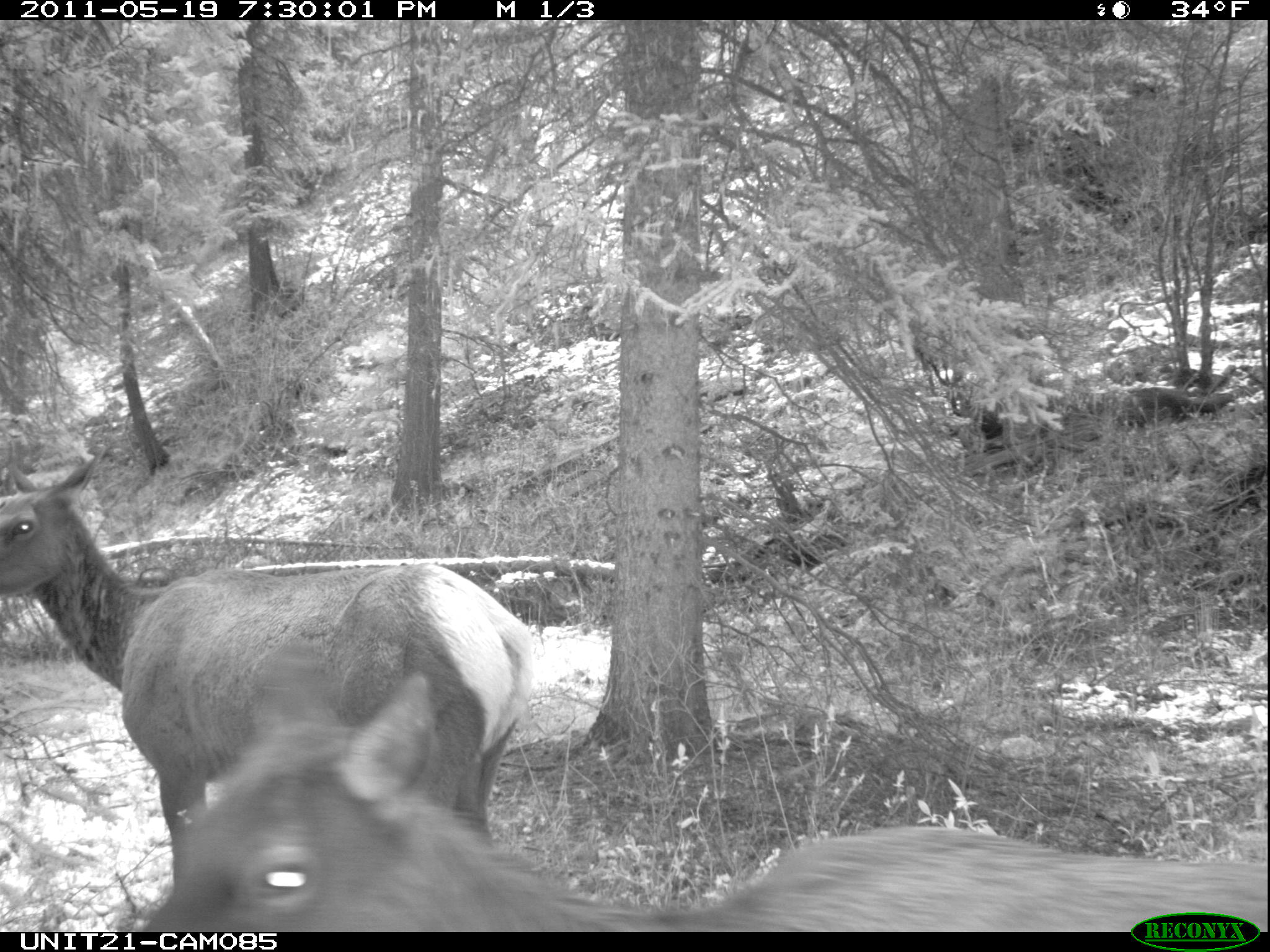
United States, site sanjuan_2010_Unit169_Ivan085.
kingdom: Animalia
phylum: Chordata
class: Mammalia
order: Artiodactyla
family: Cervidae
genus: Cervus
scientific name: Cervus elaphus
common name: red deer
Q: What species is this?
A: Cervus elaphus (red deer).